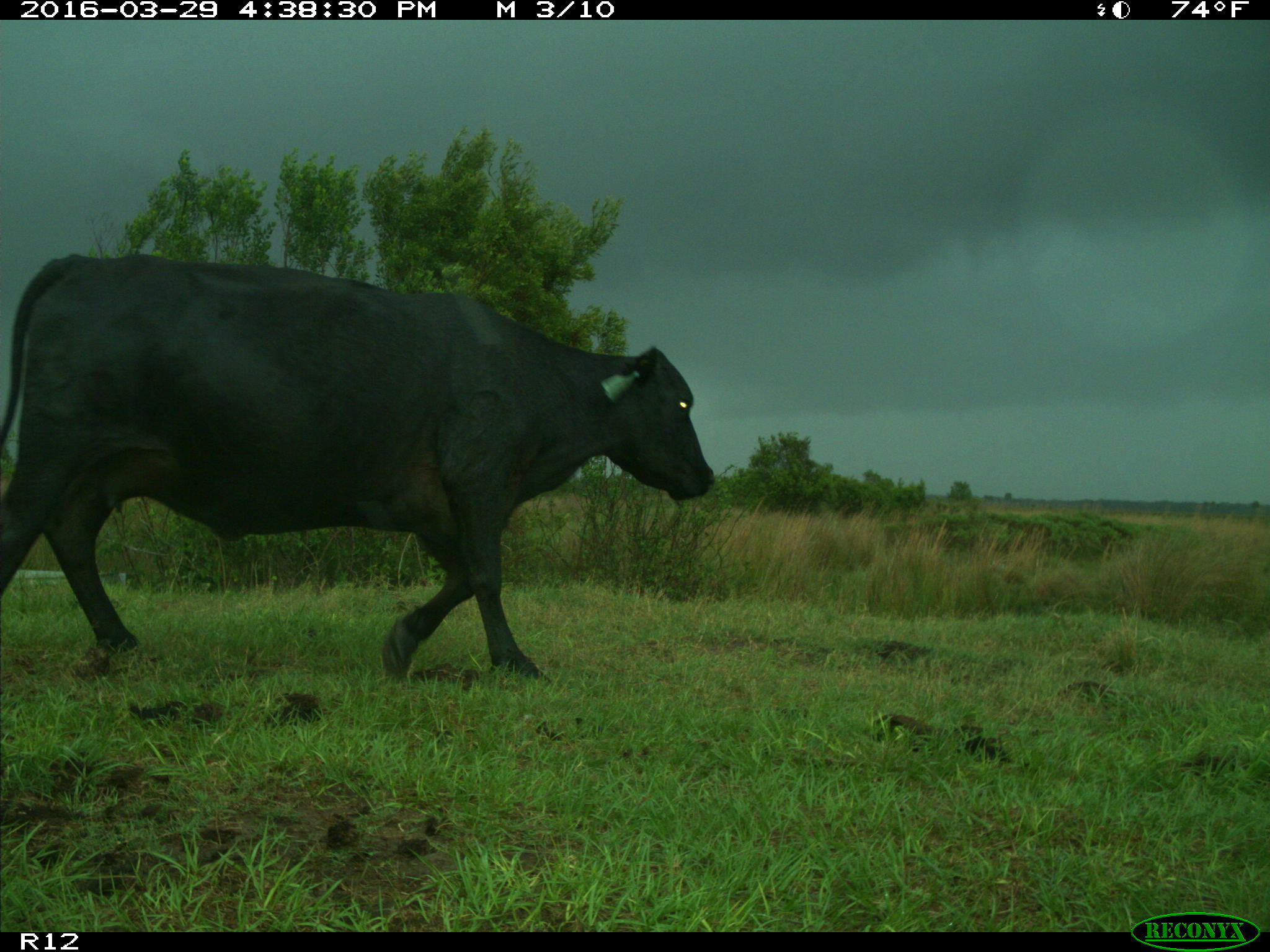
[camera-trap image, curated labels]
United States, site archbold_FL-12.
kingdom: Animalia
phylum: Chordata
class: Mammalia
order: Artiodactyla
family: Bovidae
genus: Bos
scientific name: Bos taurus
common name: domestic cow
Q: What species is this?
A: Bos taurus (domestic cow).